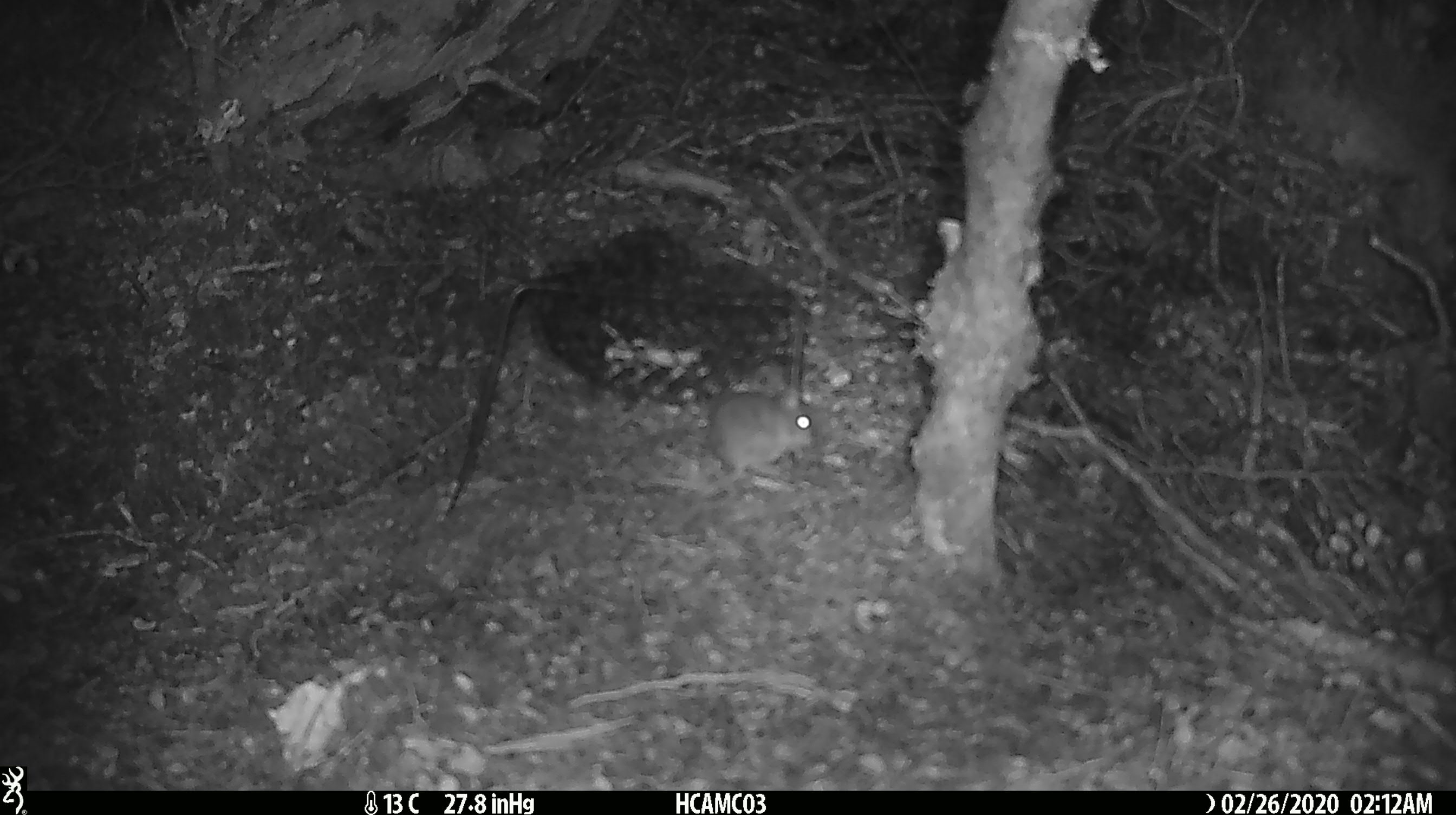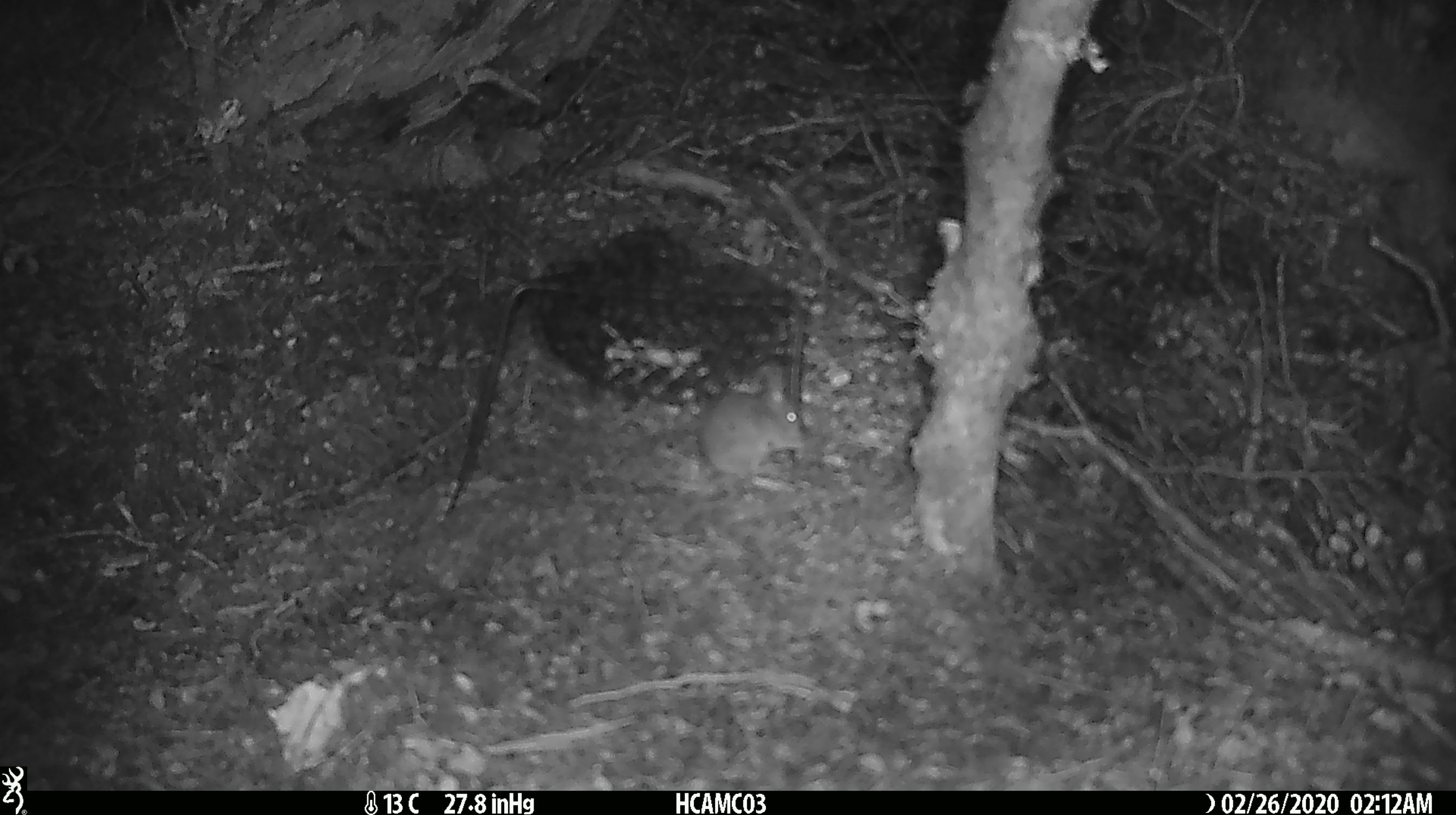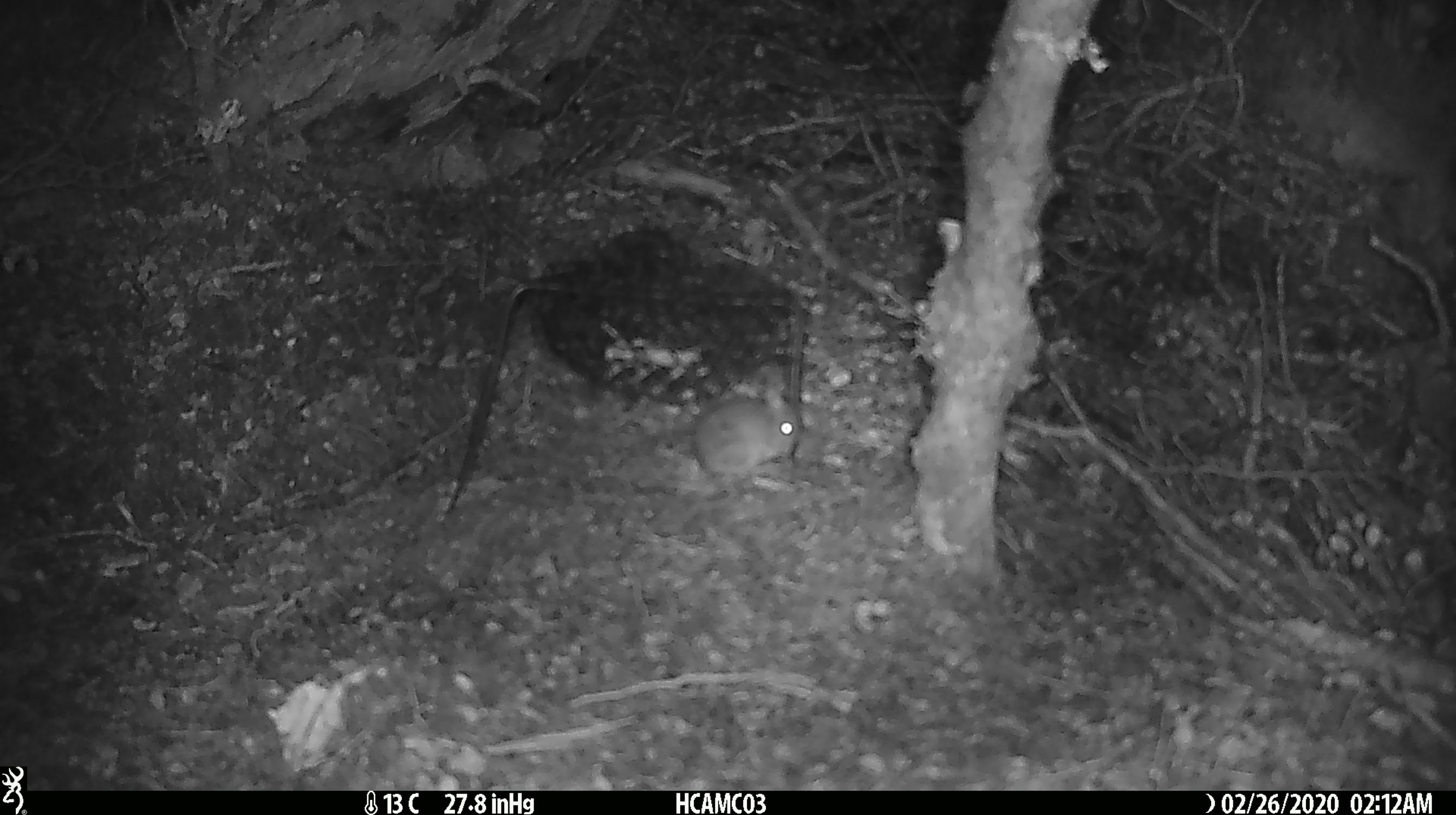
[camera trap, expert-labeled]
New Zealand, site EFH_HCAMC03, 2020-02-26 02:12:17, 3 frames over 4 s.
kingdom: Animalia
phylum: Chordata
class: Mammalia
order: Rodentia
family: Muridae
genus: Mus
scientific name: Mus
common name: mouse